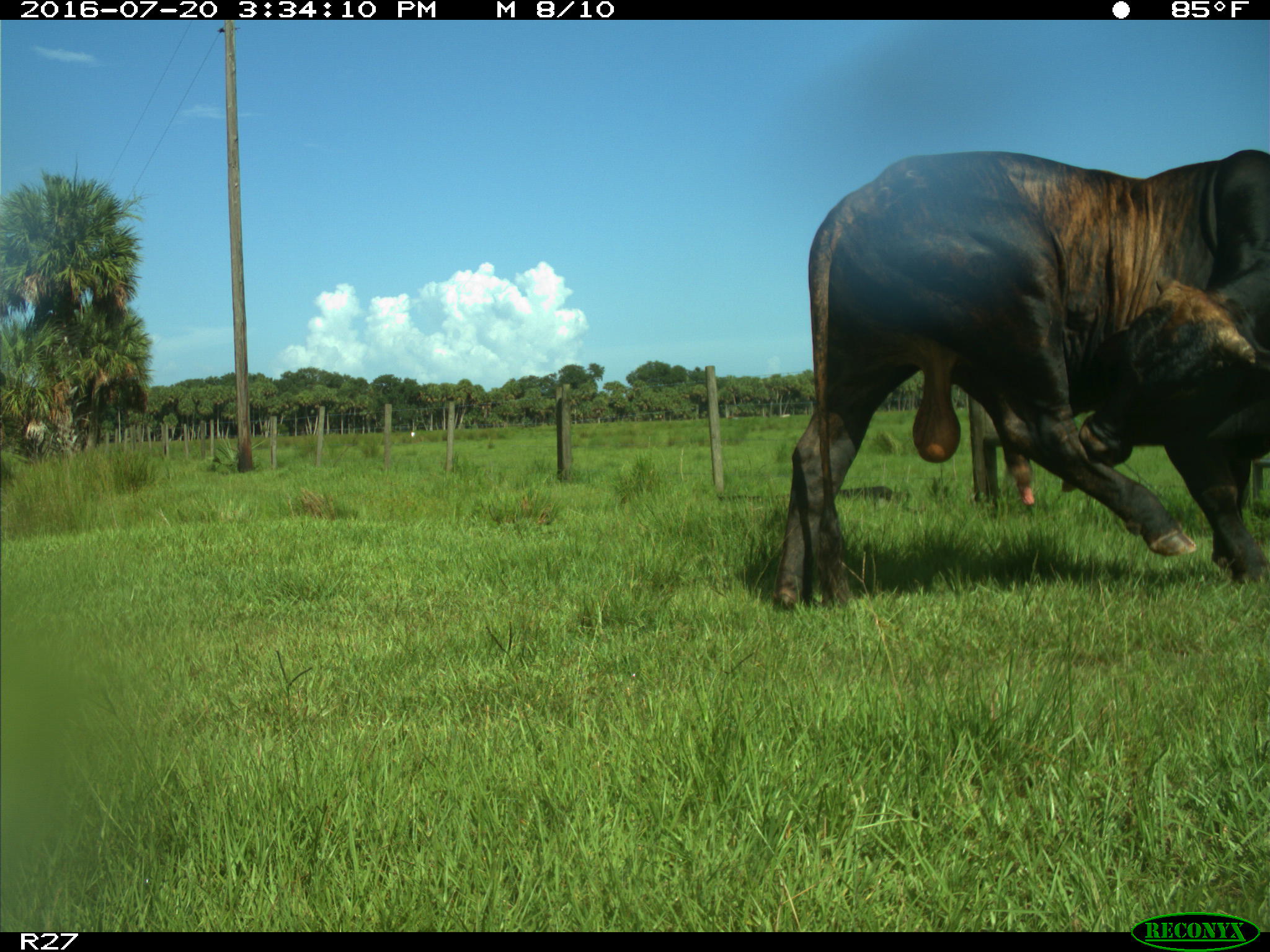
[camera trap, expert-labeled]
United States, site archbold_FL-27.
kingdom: Animalia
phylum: Chordata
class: Mammalia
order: Artiodactyla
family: Bovidae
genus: Bos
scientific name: Bos taurus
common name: domestic cow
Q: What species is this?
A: Bos taurus (domestic cow).